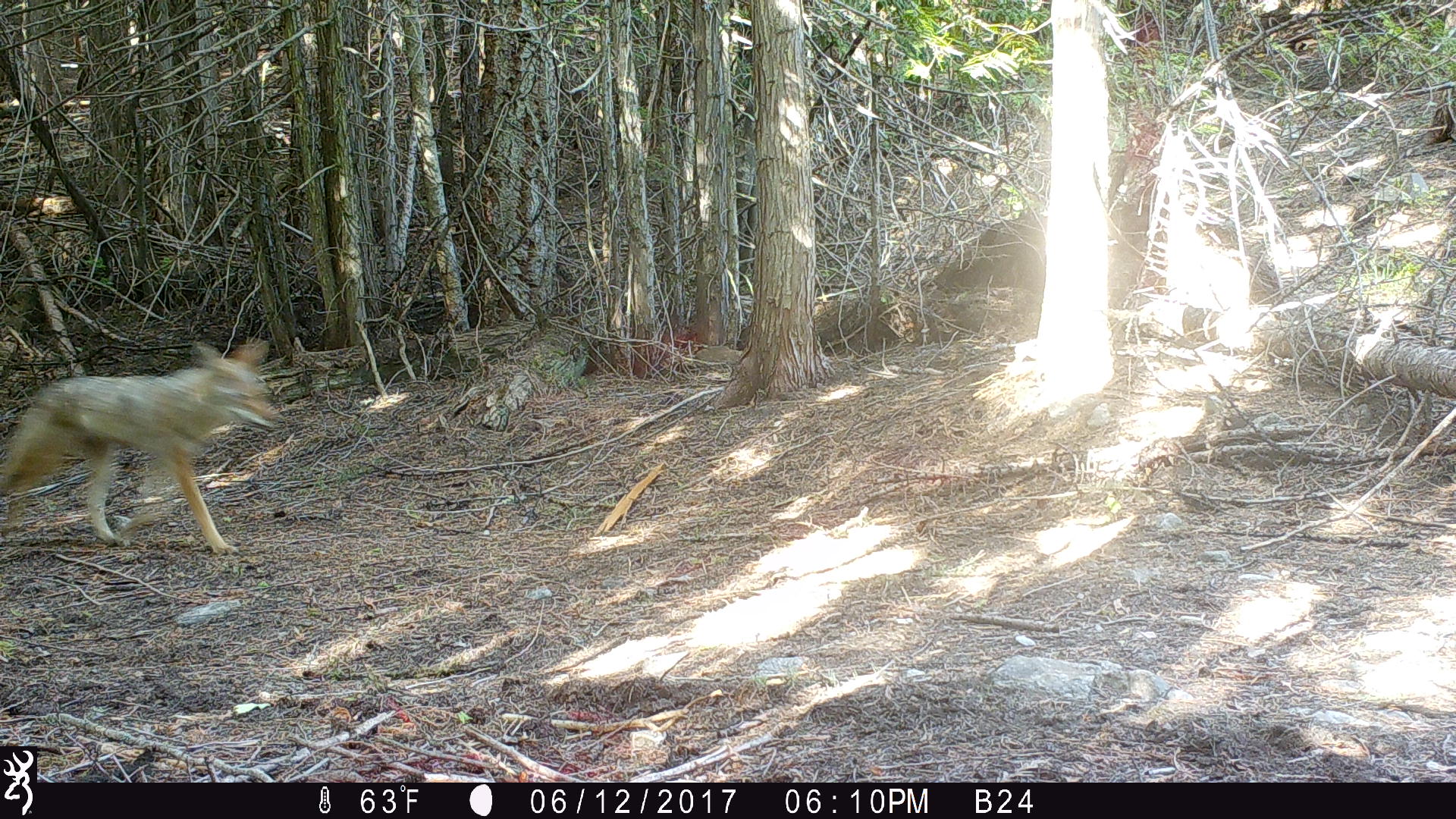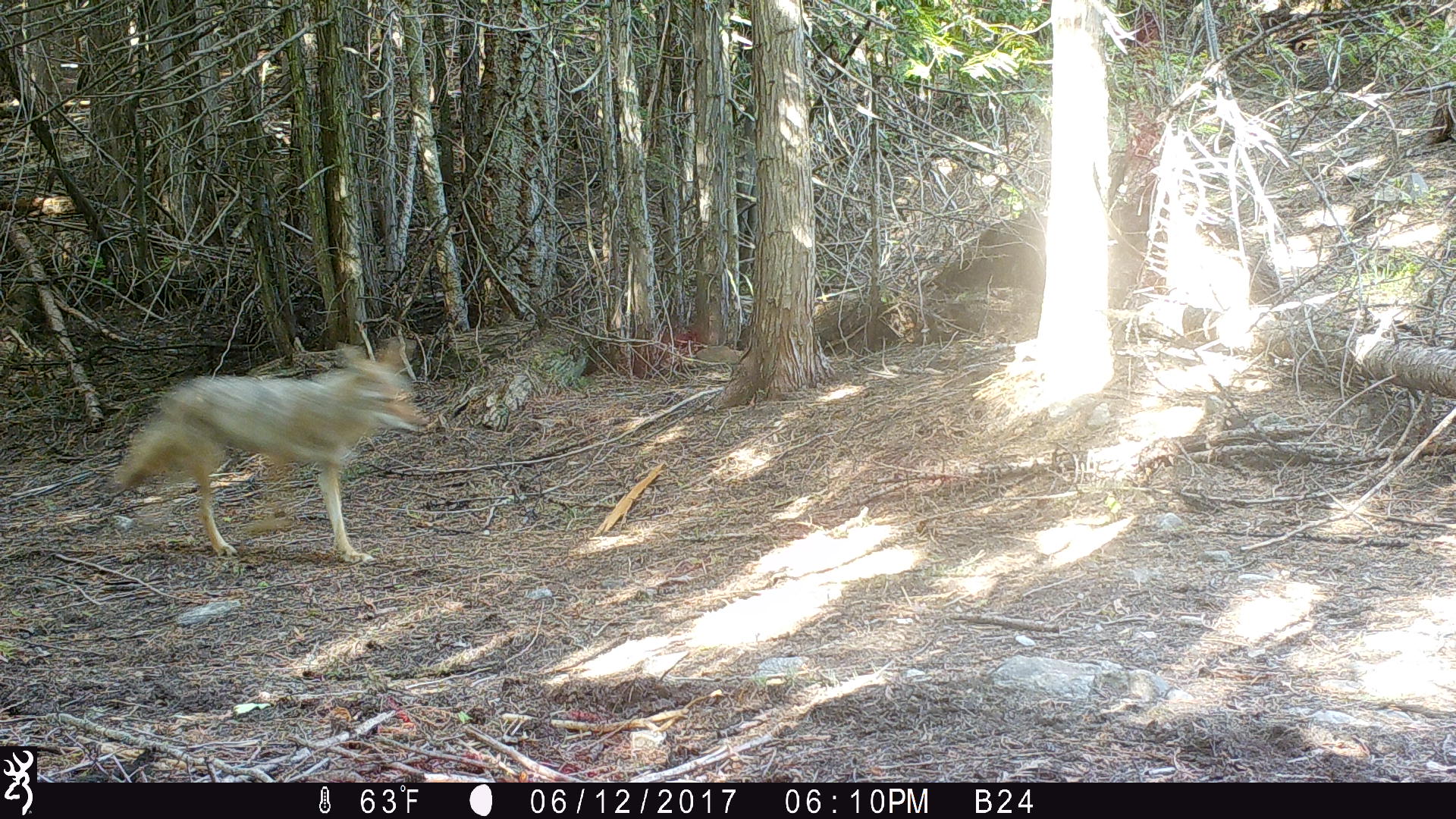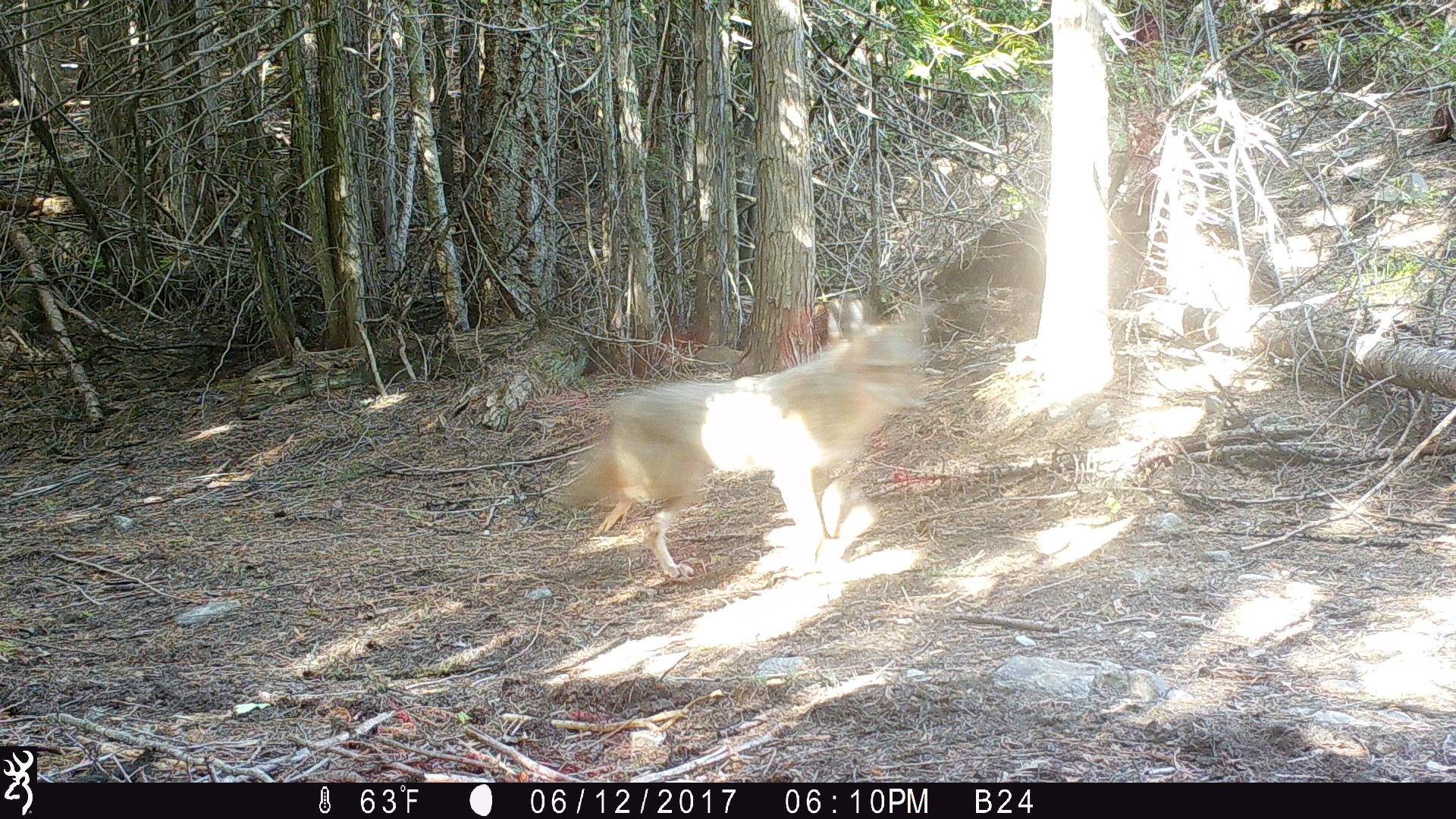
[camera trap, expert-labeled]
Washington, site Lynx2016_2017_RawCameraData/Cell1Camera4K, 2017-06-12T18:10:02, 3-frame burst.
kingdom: Animalia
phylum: Chordata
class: Mammalia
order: Carnivora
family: Canidae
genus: Canis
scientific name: Canis latrans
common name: coyote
Canis latrans (coyote). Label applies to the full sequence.